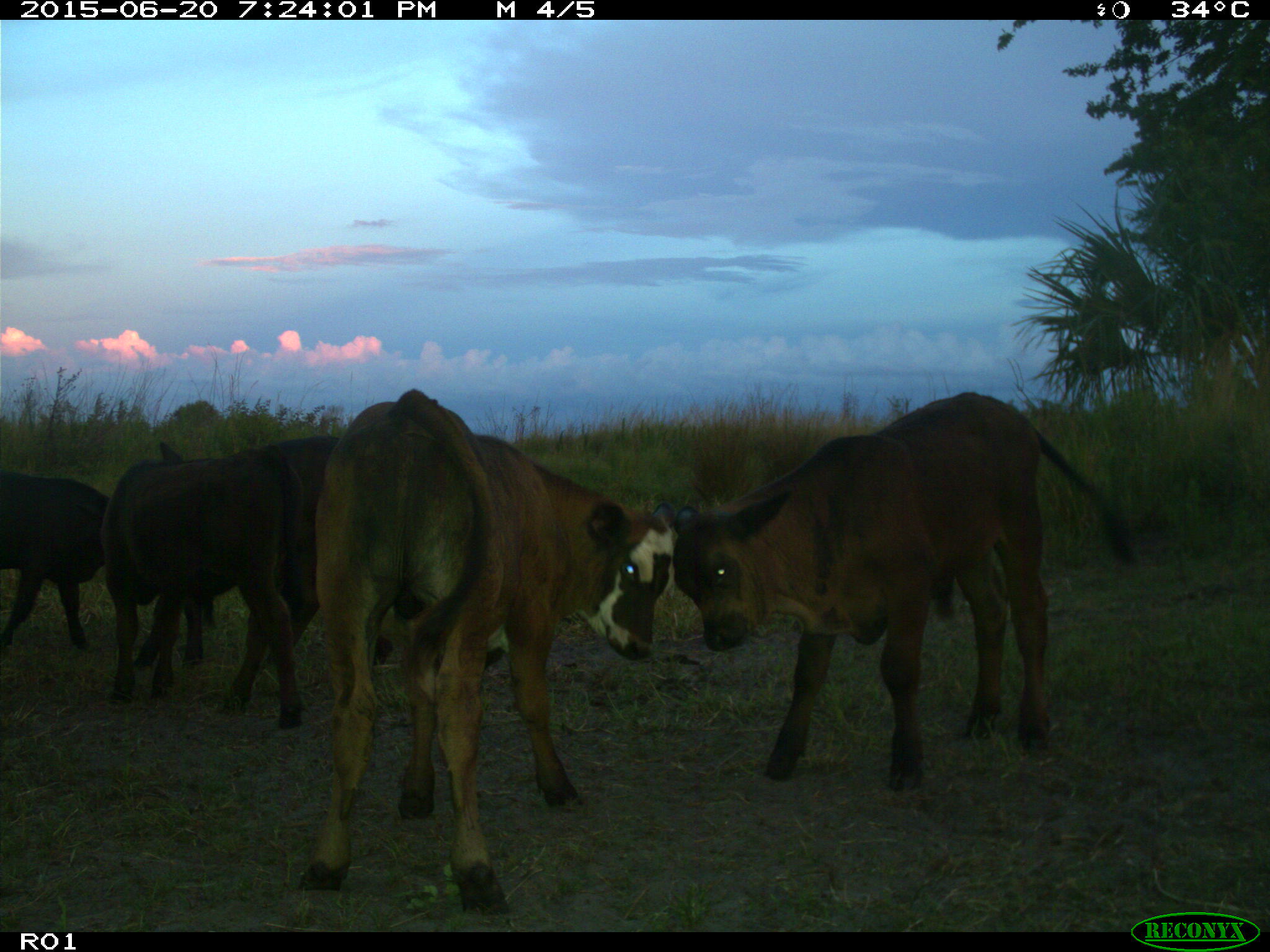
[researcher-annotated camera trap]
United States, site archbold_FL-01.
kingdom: Animalia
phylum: Chordata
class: Mammalia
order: Artiodactyla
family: Bovidae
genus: Bos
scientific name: Bos taurus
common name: domestic cow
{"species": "Bos taurus (domestic cow)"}